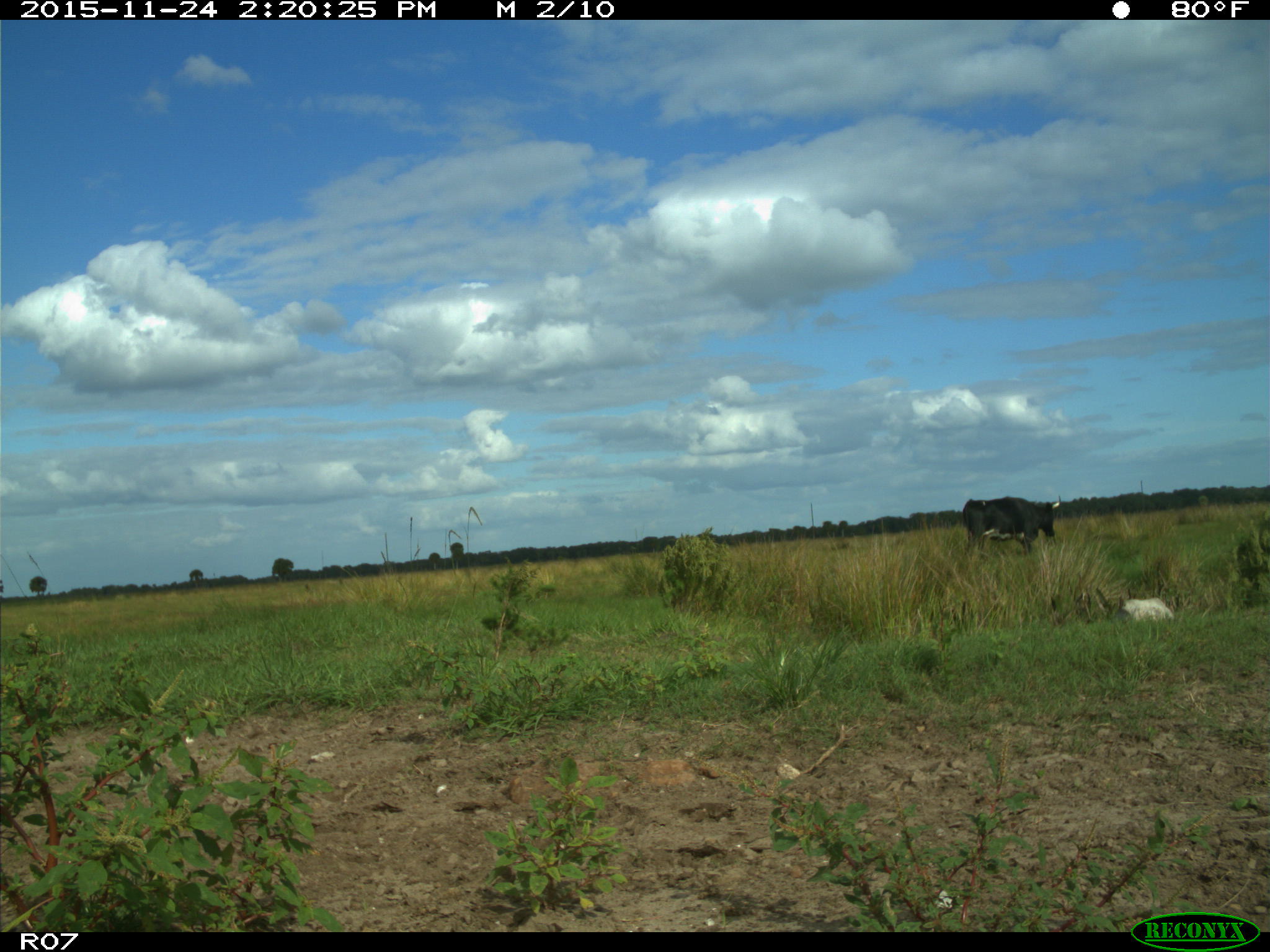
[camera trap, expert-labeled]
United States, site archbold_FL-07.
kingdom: Animalia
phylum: Chordata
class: Mammalia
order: Artiodactyla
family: Bovidae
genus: Bos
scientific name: Bos taurus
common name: domestic cow